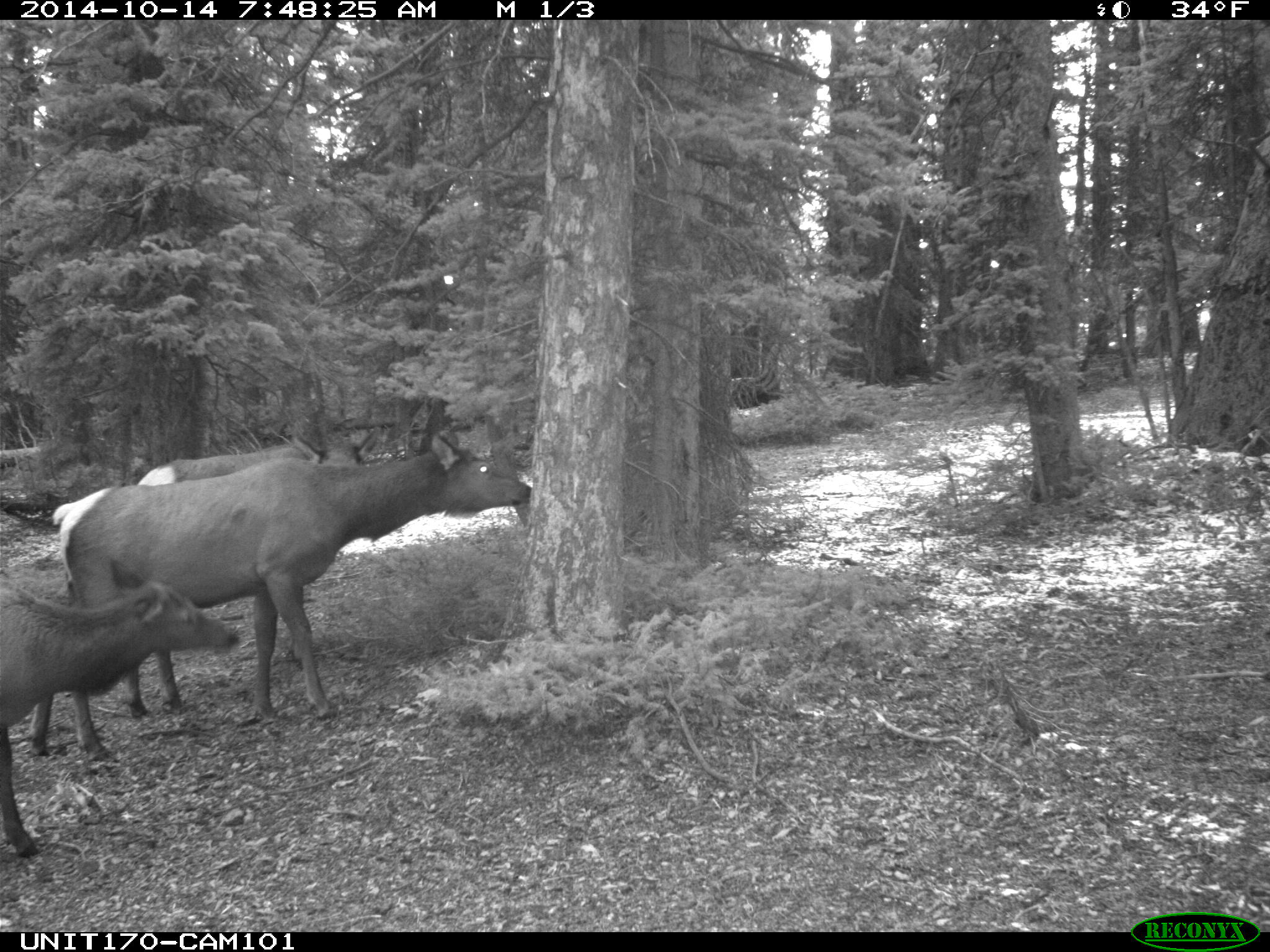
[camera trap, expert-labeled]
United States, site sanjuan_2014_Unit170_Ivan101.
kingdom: Animalia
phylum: Chordata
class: Mammalia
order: Artiodactyla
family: Cervidae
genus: Cervus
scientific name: Cervus elaphus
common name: red deer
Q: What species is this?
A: Cervus elaphus (red deer).